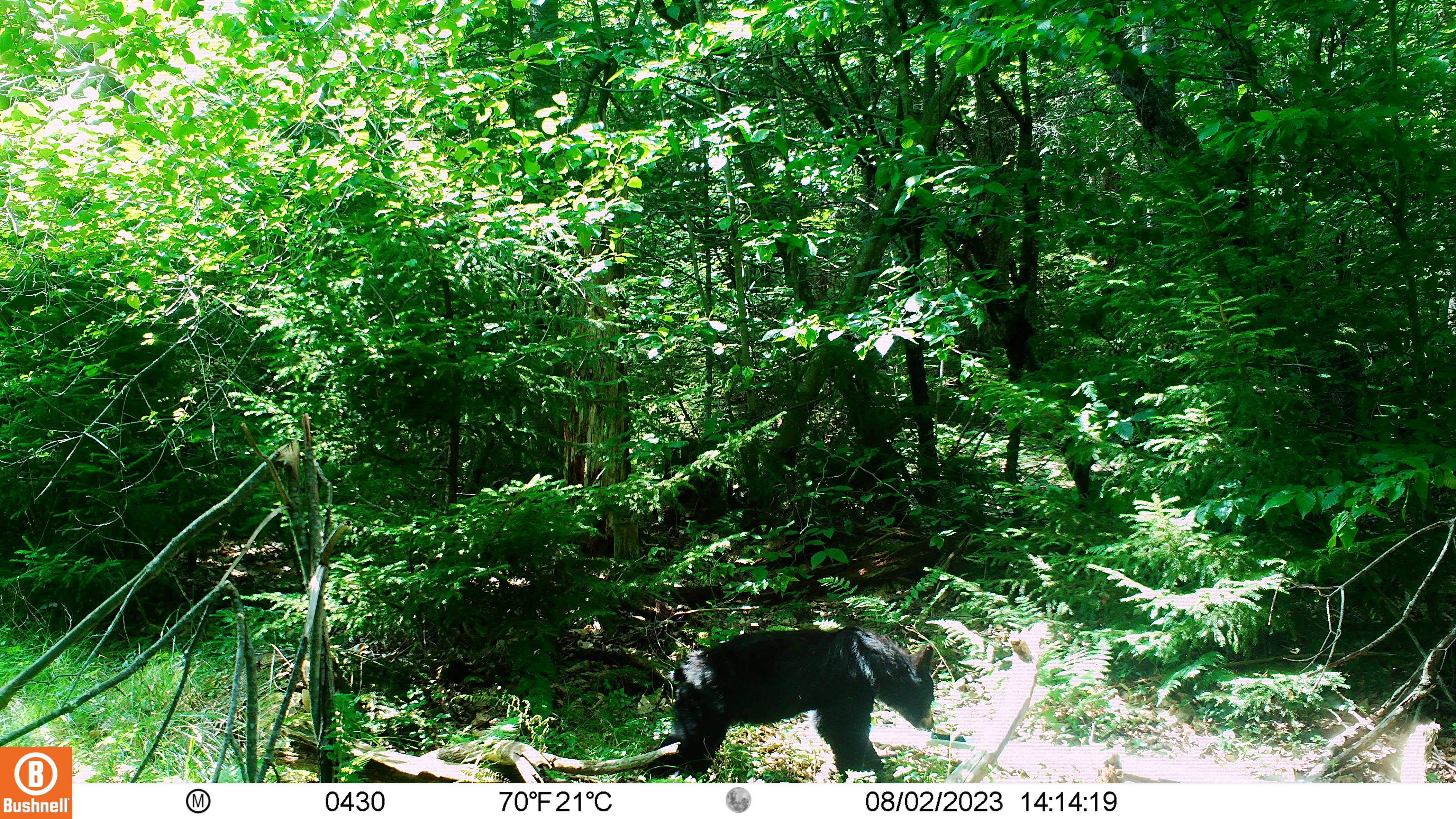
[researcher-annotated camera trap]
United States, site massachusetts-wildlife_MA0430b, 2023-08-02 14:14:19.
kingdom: Animalia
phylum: Chordata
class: Mammalia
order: Carnivora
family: Ursidae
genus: Ursus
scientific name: Ursus americanus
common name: black bear